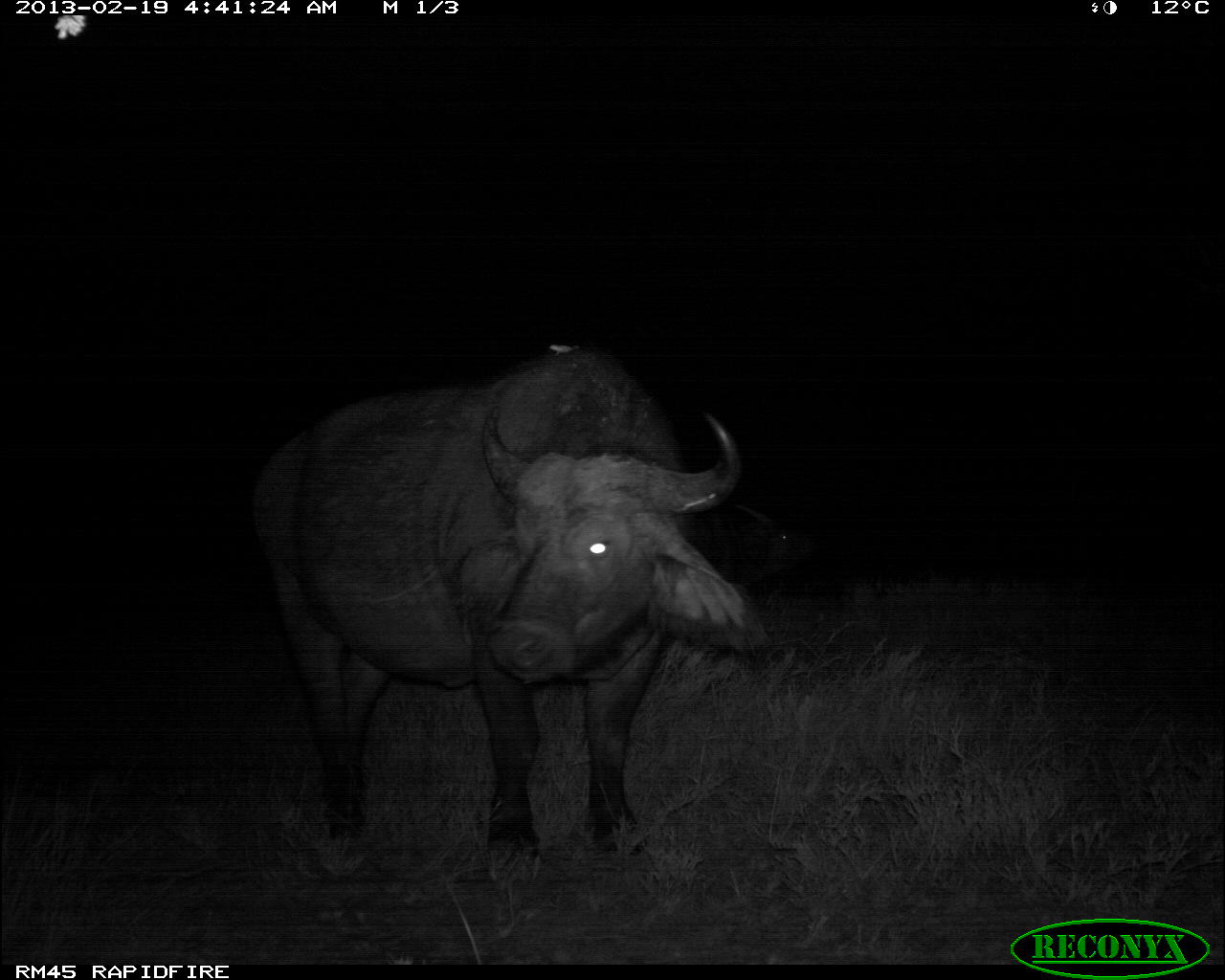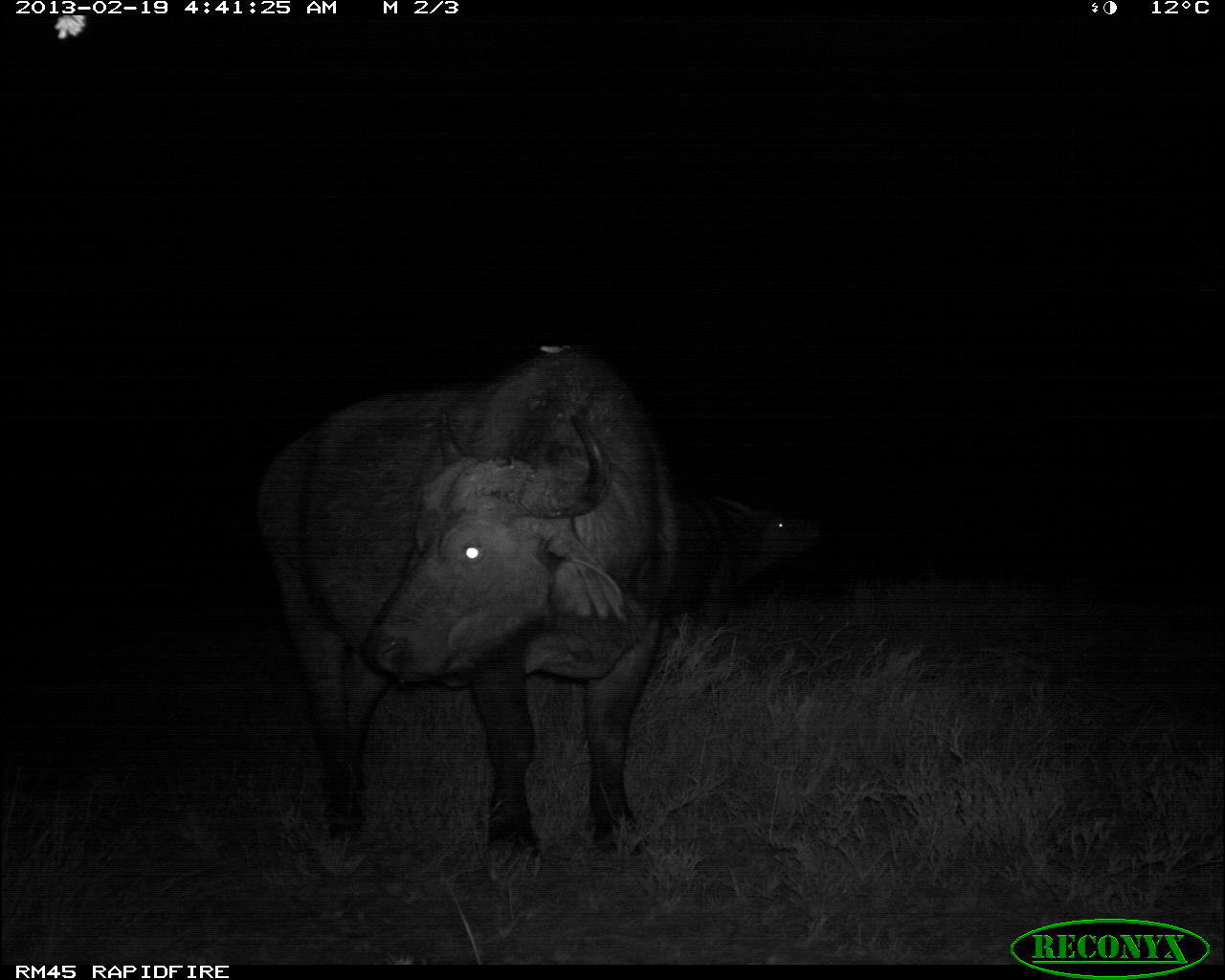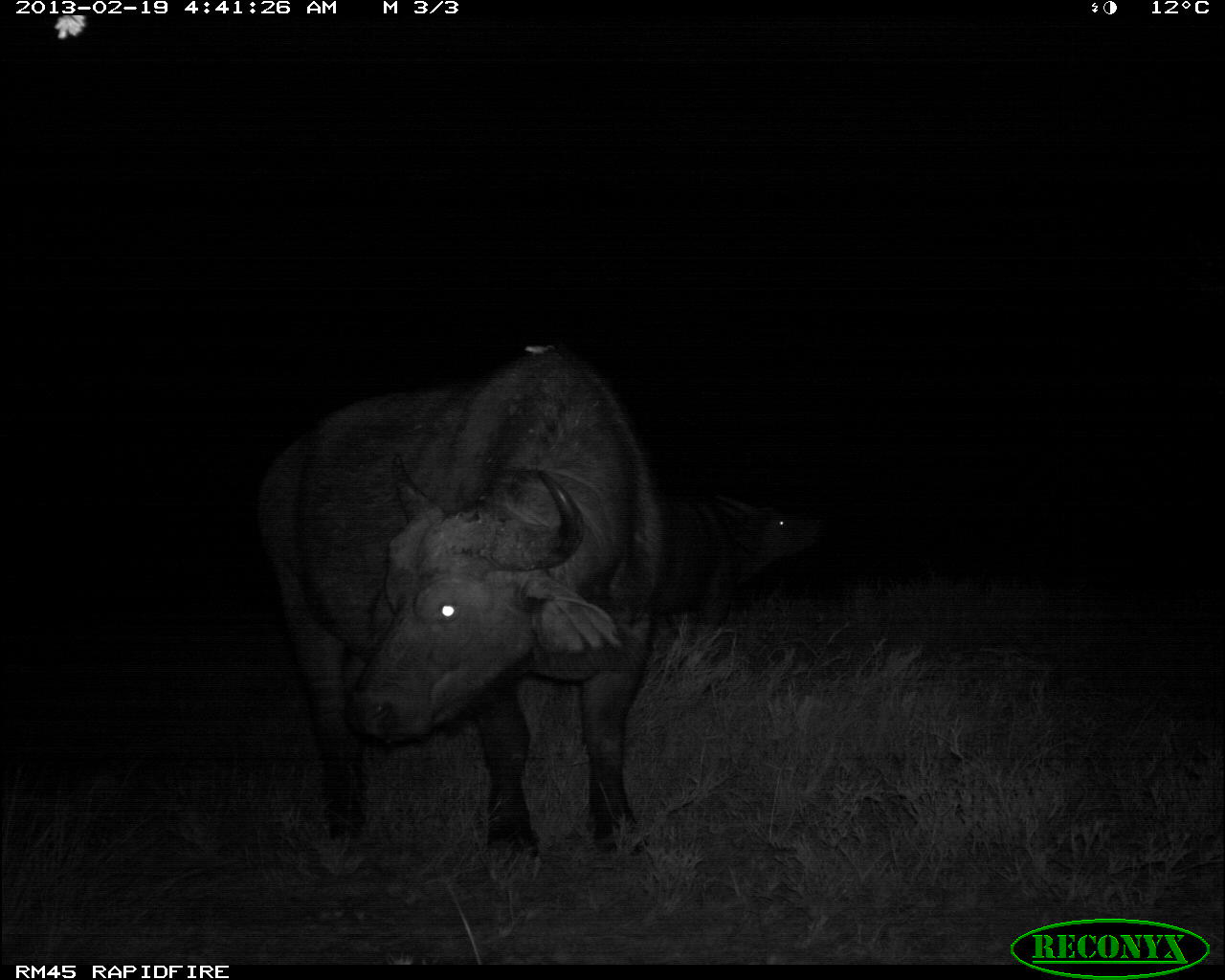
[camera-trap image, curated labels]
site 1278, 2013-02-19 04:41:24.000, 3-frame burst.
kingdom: Animalia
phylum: Chordata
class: Mammalia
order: Artiodactyla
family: Bovidae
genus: Syncerus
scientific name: Syncerus caffer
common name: african buffalo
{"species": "Syncerus caffer (african buffalo)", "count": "2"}